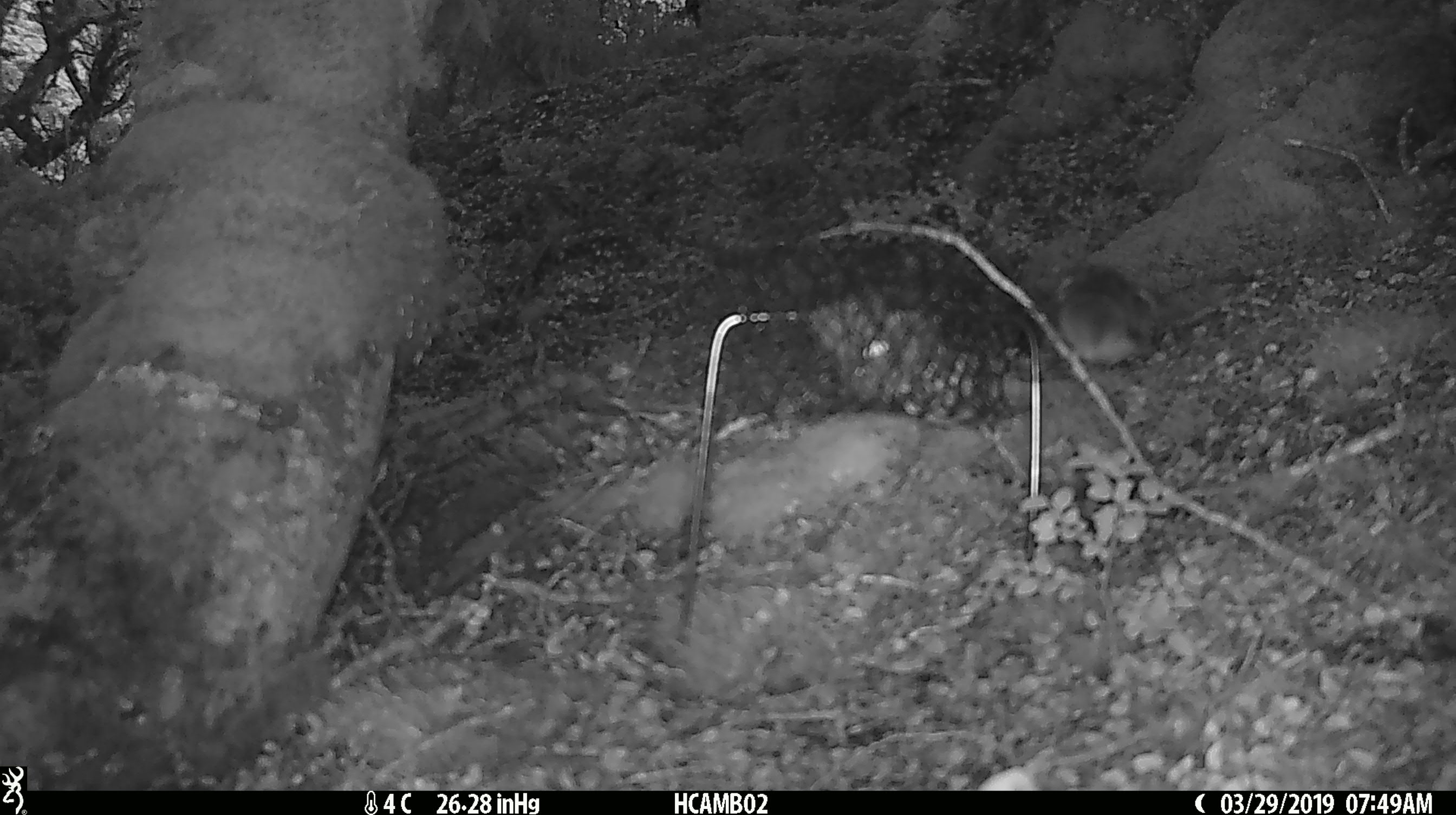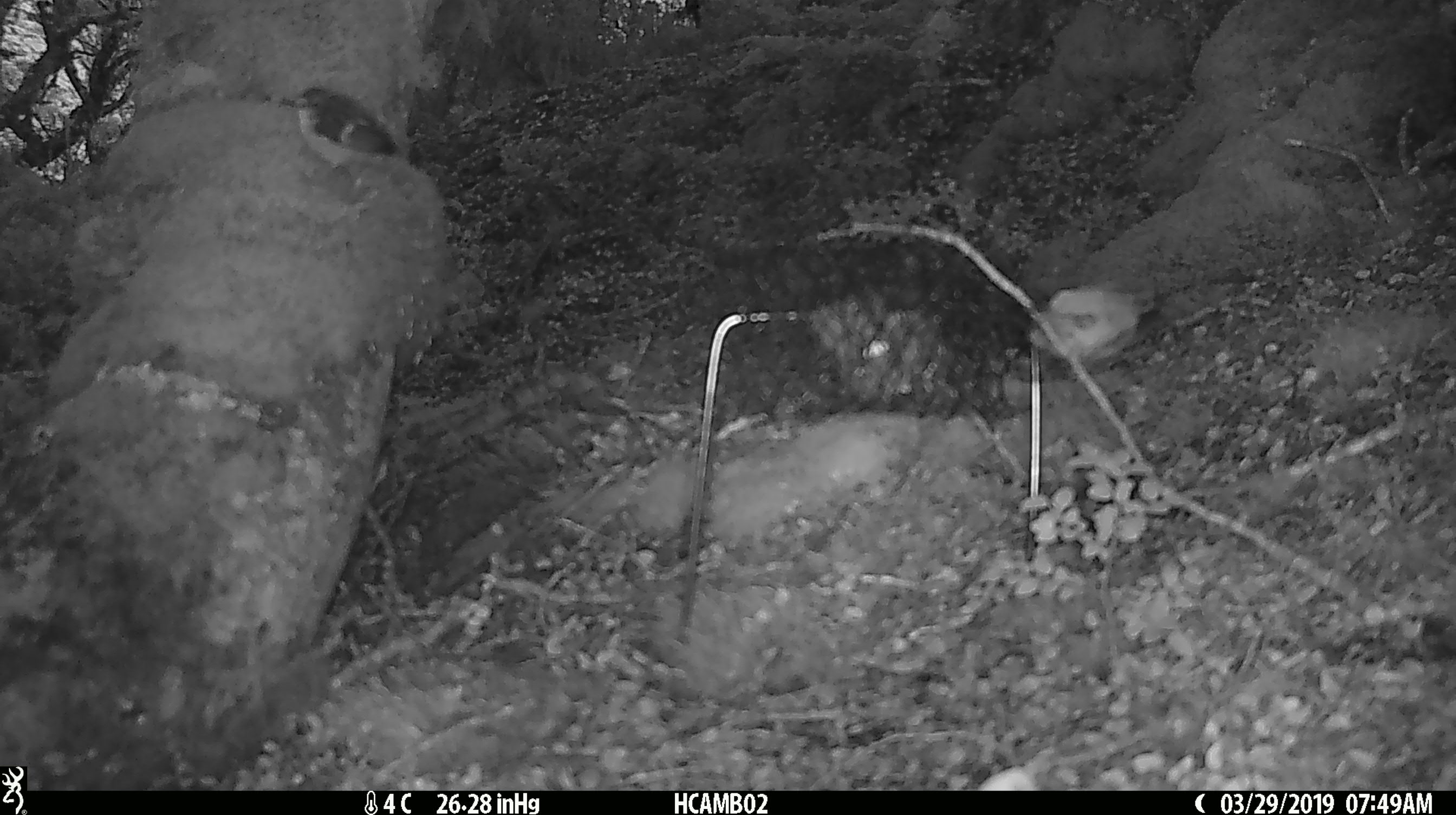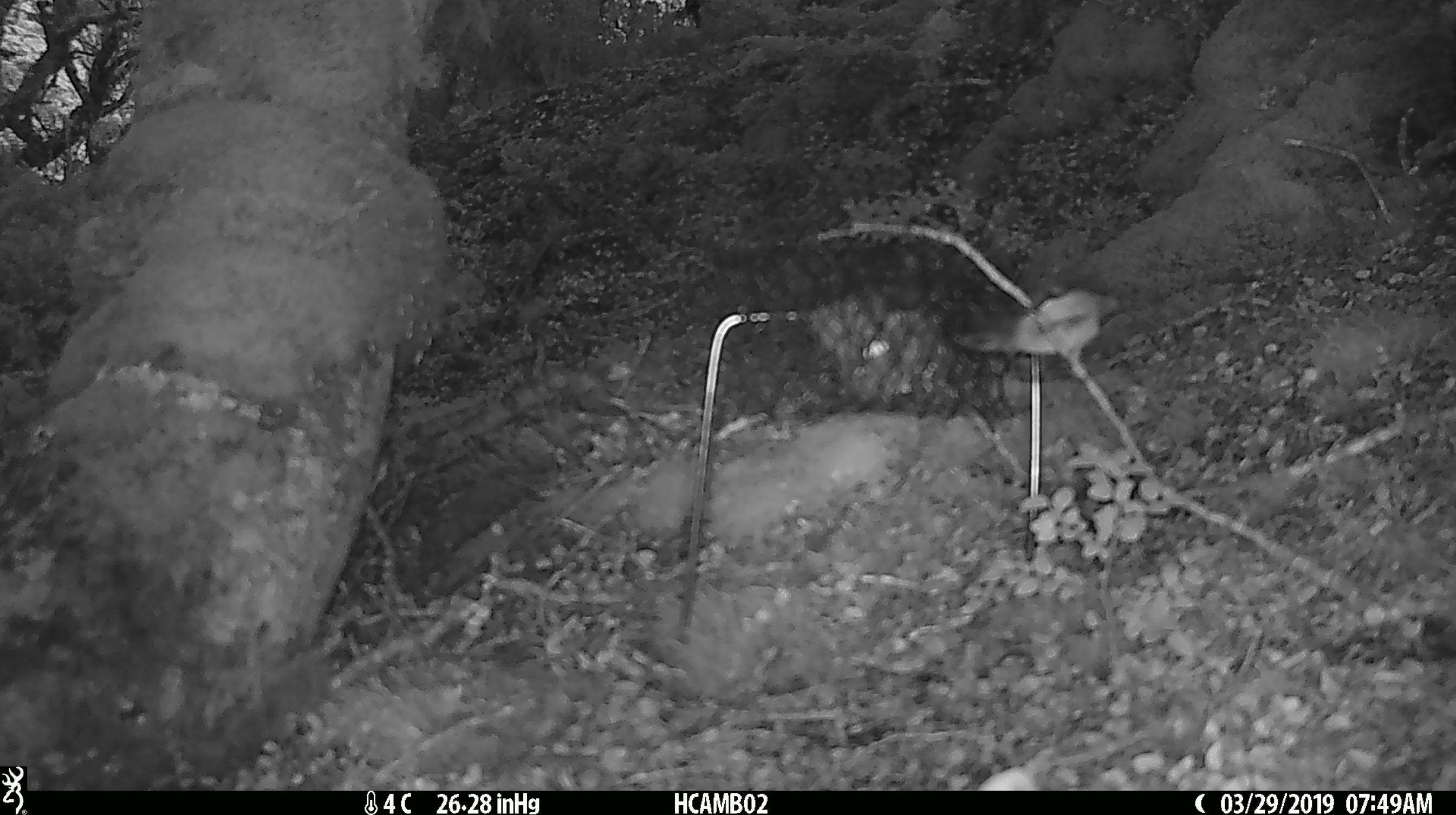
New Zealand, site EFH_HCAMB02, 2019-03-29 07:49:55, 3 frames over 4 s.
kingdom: Animalia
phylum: Chordata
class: Aves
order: Passeriformes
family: Acanthisittidae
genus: Acanthisitta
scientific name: Acanthisitta chloris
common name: rifleman